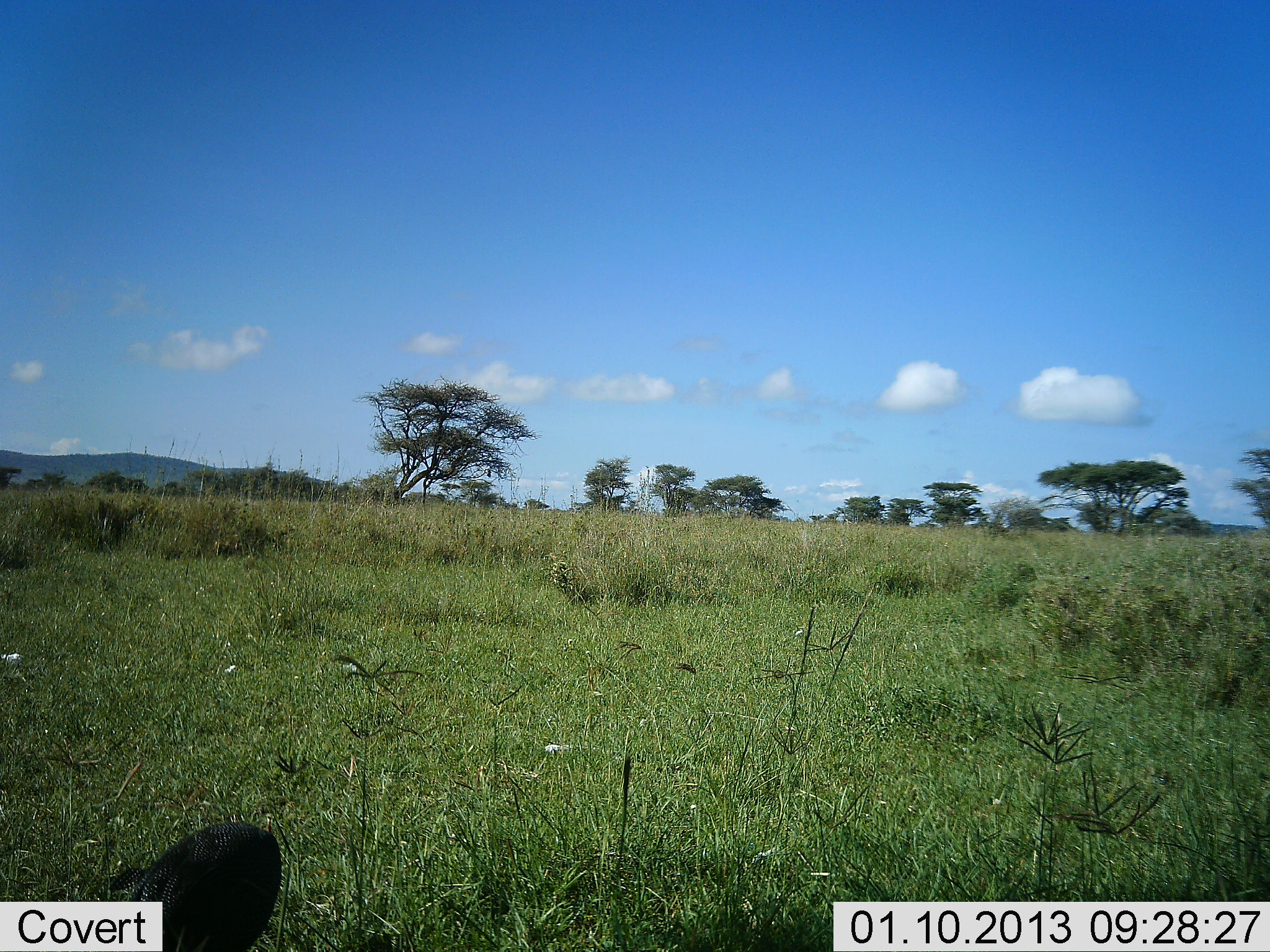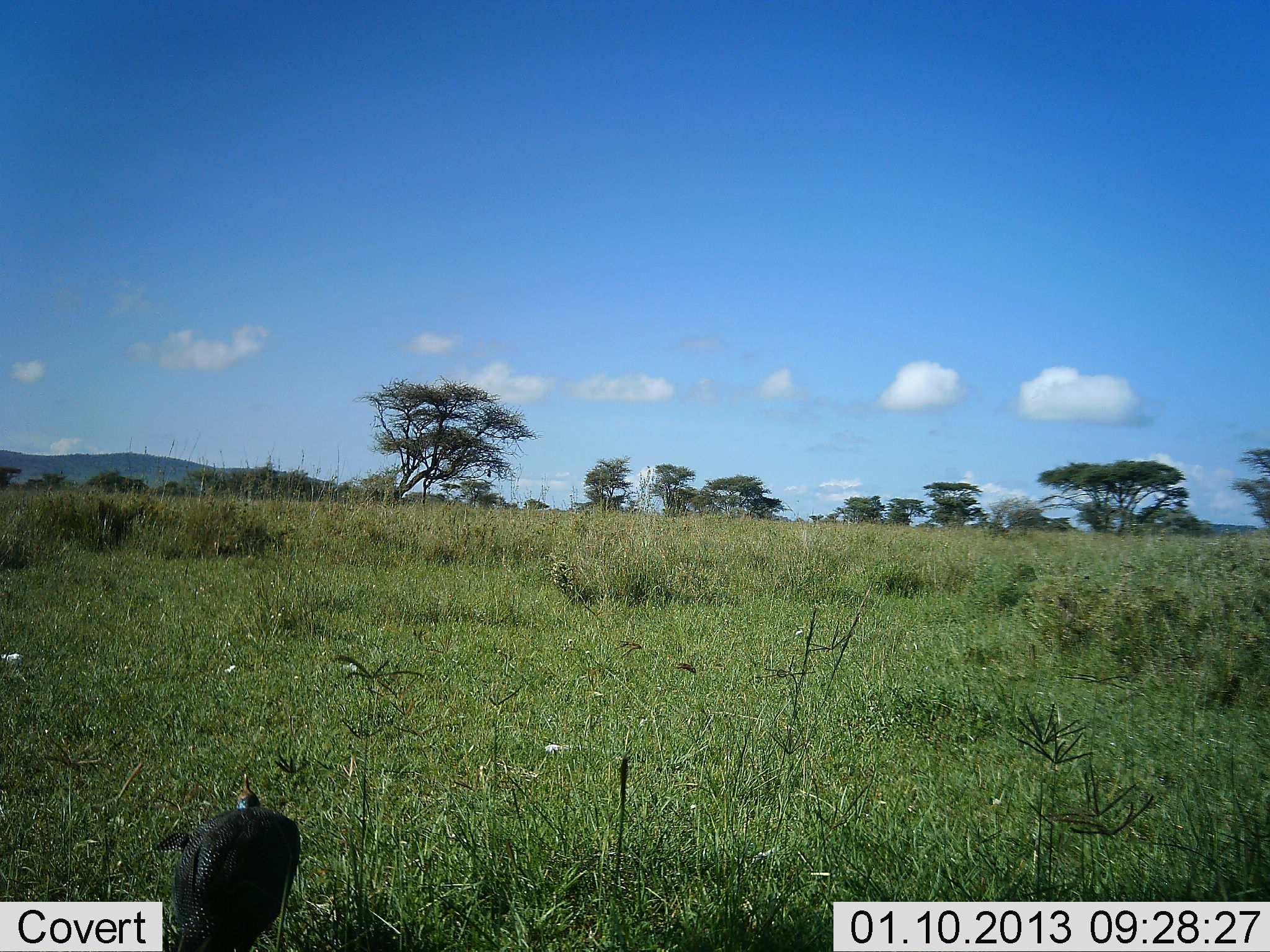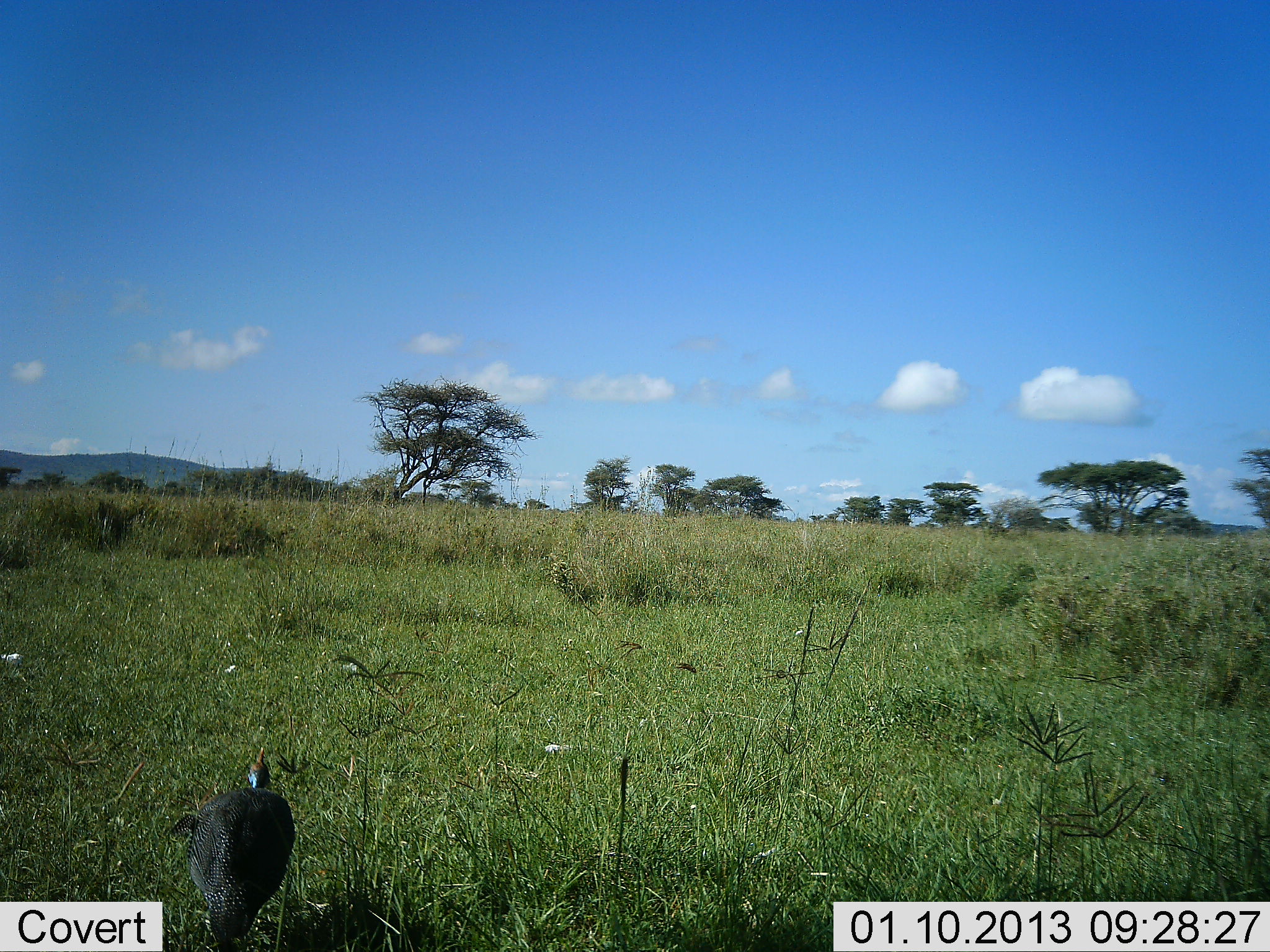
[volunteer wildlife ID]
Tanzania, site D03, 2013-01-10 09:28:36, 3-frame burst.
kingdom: Animalia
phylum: Chordata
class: Aves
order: Galliformes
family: Numididae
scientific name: Numididae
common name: guinea fowl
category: guineafowl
Guineafowl (guinea fowl) (Numididae), count 1. Behavior (volunteer vote fractions): standing 12%, resting 6%, moving 75%, interacting 0%. Young present (vote fraction): 0%. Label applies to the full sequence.